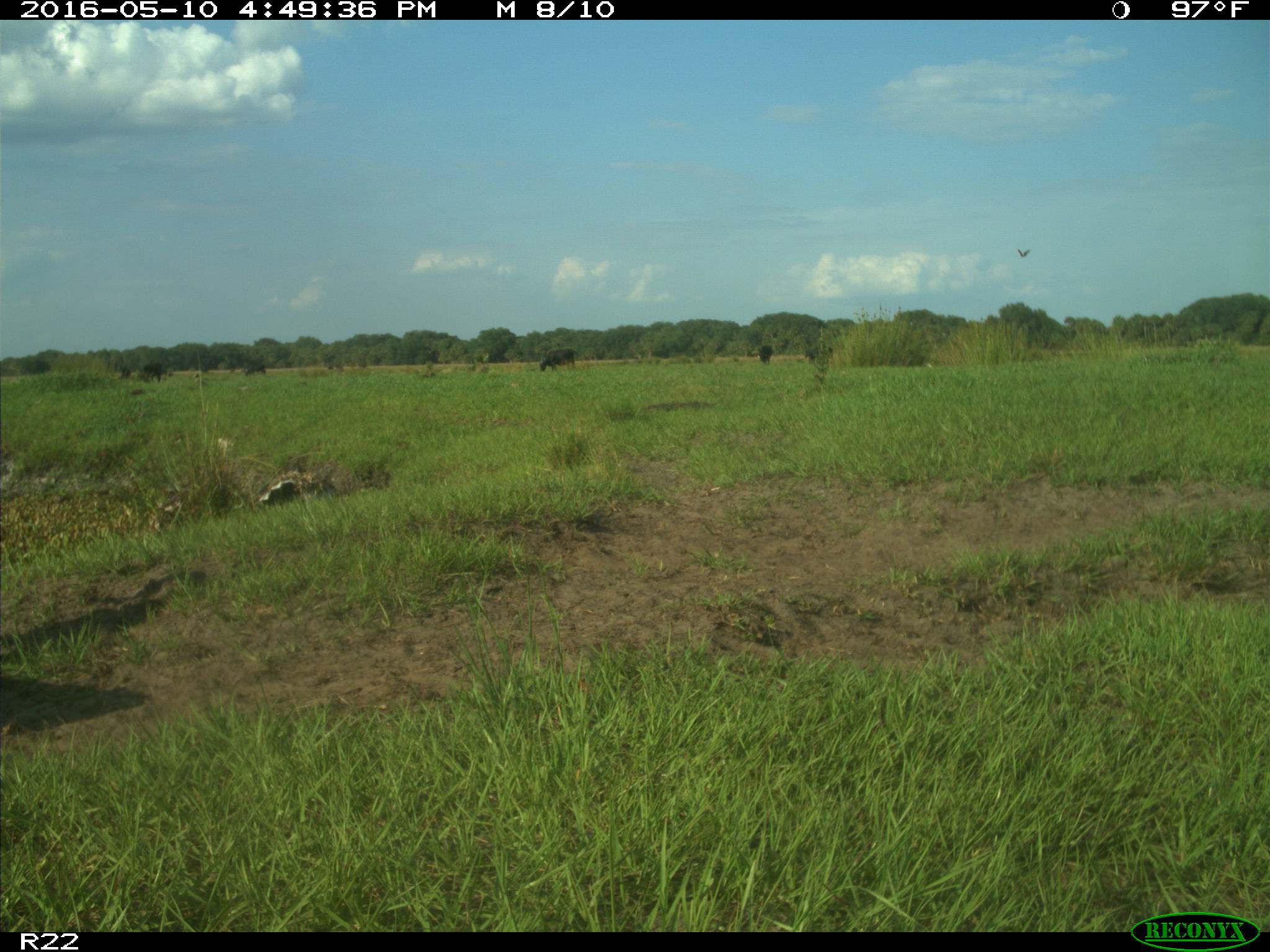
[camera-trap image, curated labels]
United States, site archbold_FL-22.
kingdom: Animalia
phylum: Chordata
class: Mammalia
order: Artiodactyla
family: Bovidae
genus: Bos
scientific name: Bos taurus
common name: domestic cow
Bos taurus (domestic cow).